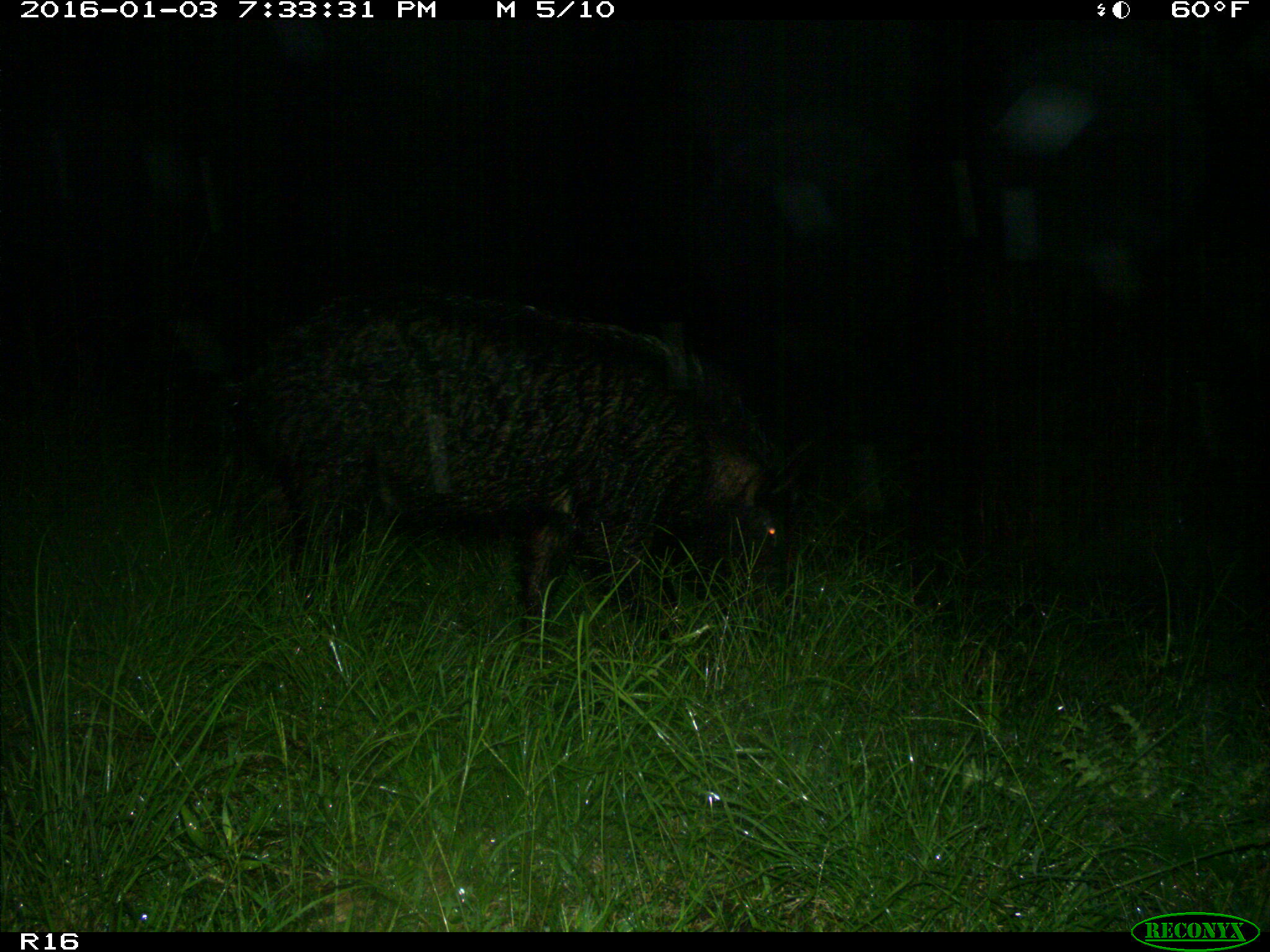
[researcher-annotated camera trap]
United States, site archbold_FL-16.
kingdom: Animalia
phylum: Chordata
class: Mammalia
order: Artiodactyla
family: Suidae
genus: Sus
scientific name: Sus scrofa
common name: wild boar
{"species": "Sus scrofa (wild boar)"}